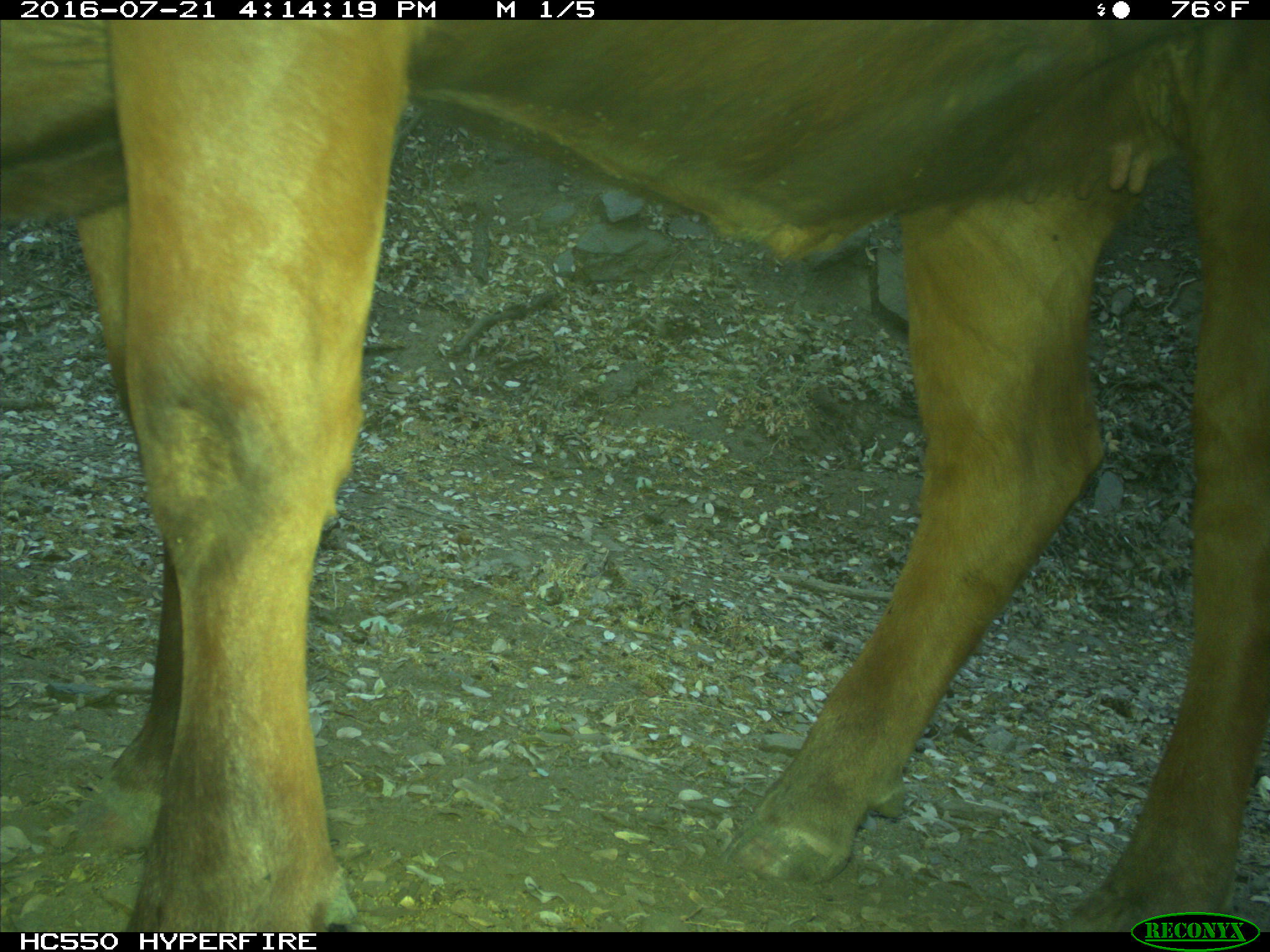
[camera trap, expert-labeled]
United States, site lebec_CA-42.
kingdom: Animalia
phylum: Chordata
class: Mammalia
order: Artiodactyla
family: Bovidae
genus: Bos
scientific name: Bos taurus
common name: domestic cow